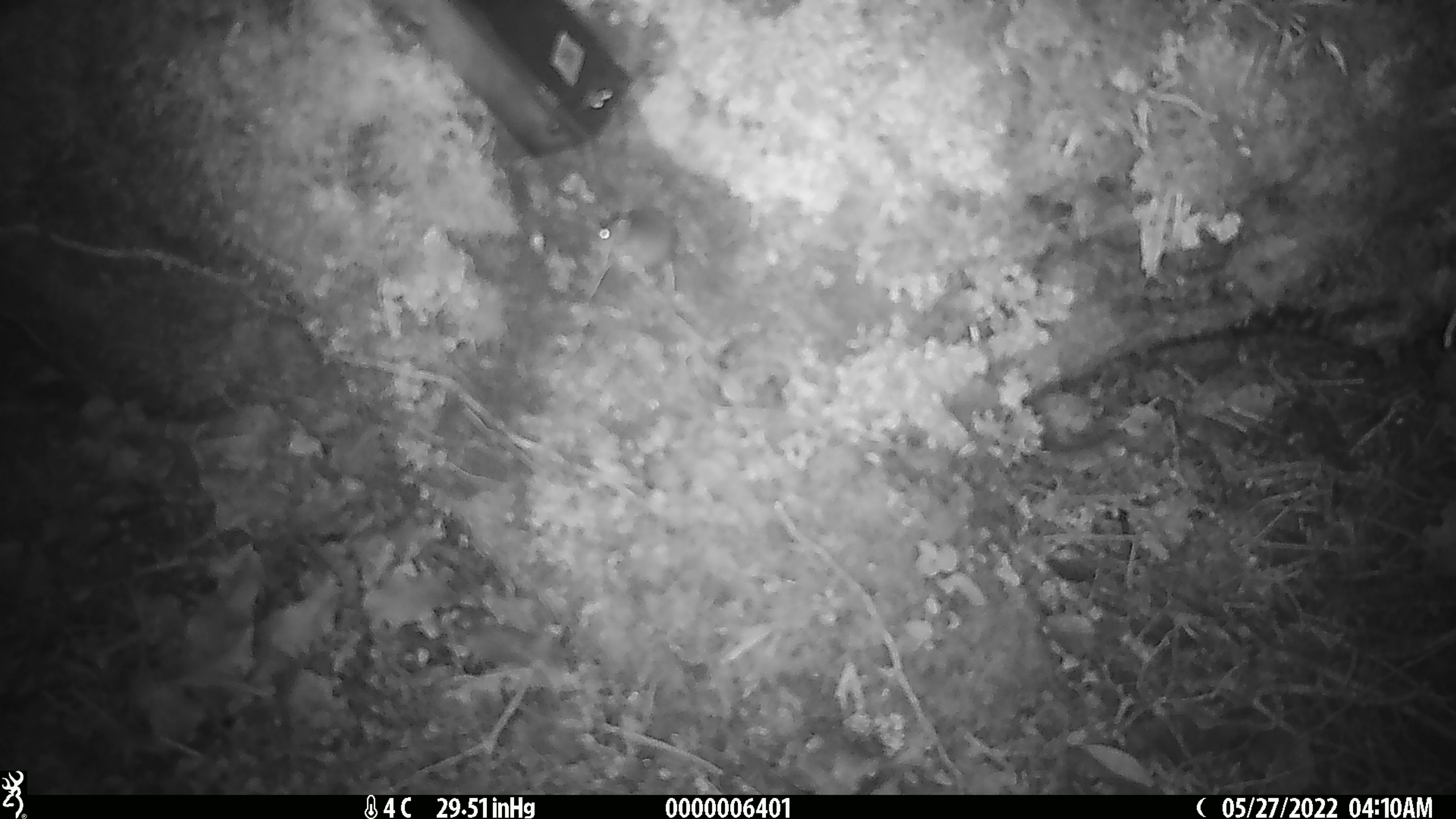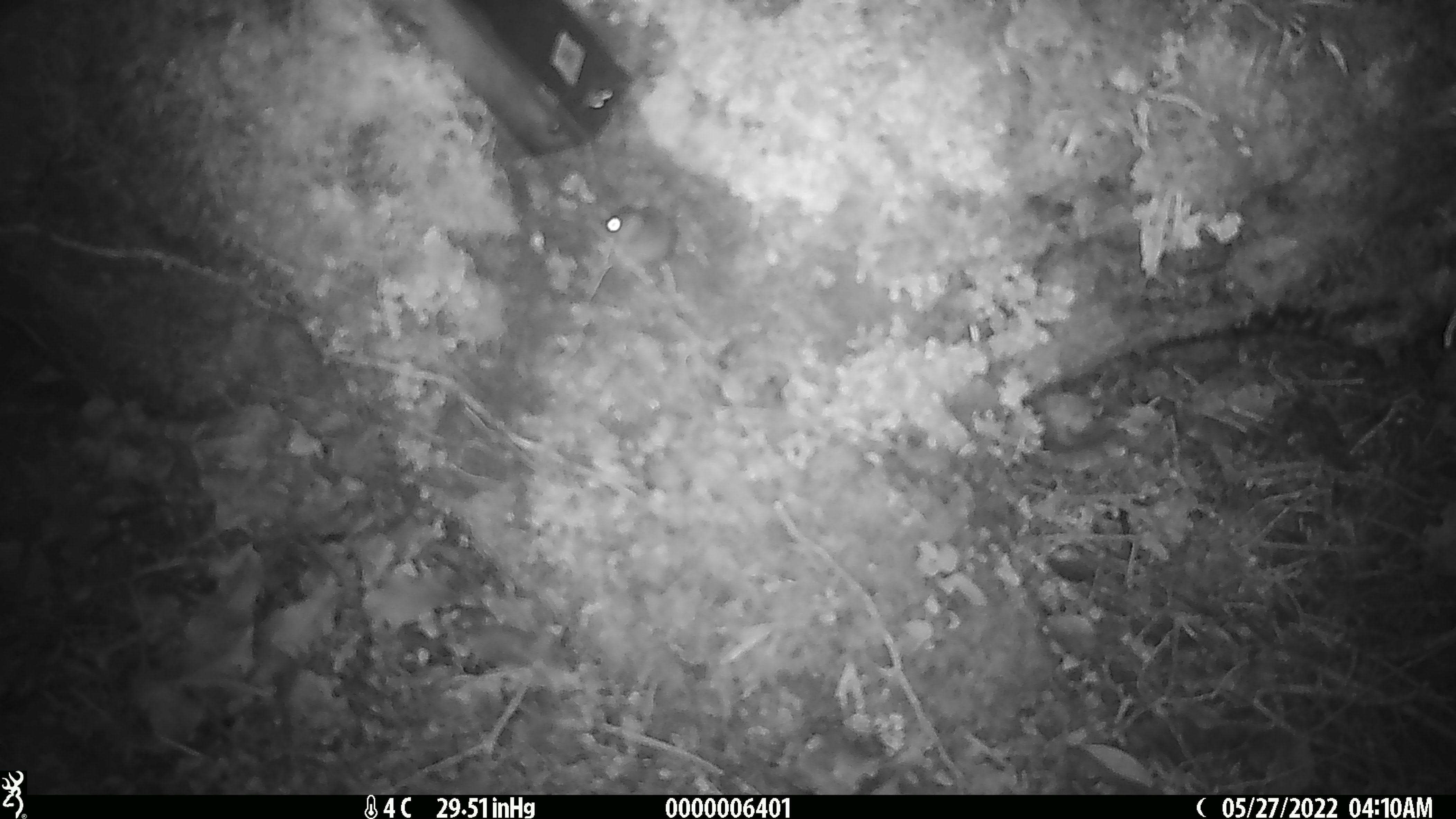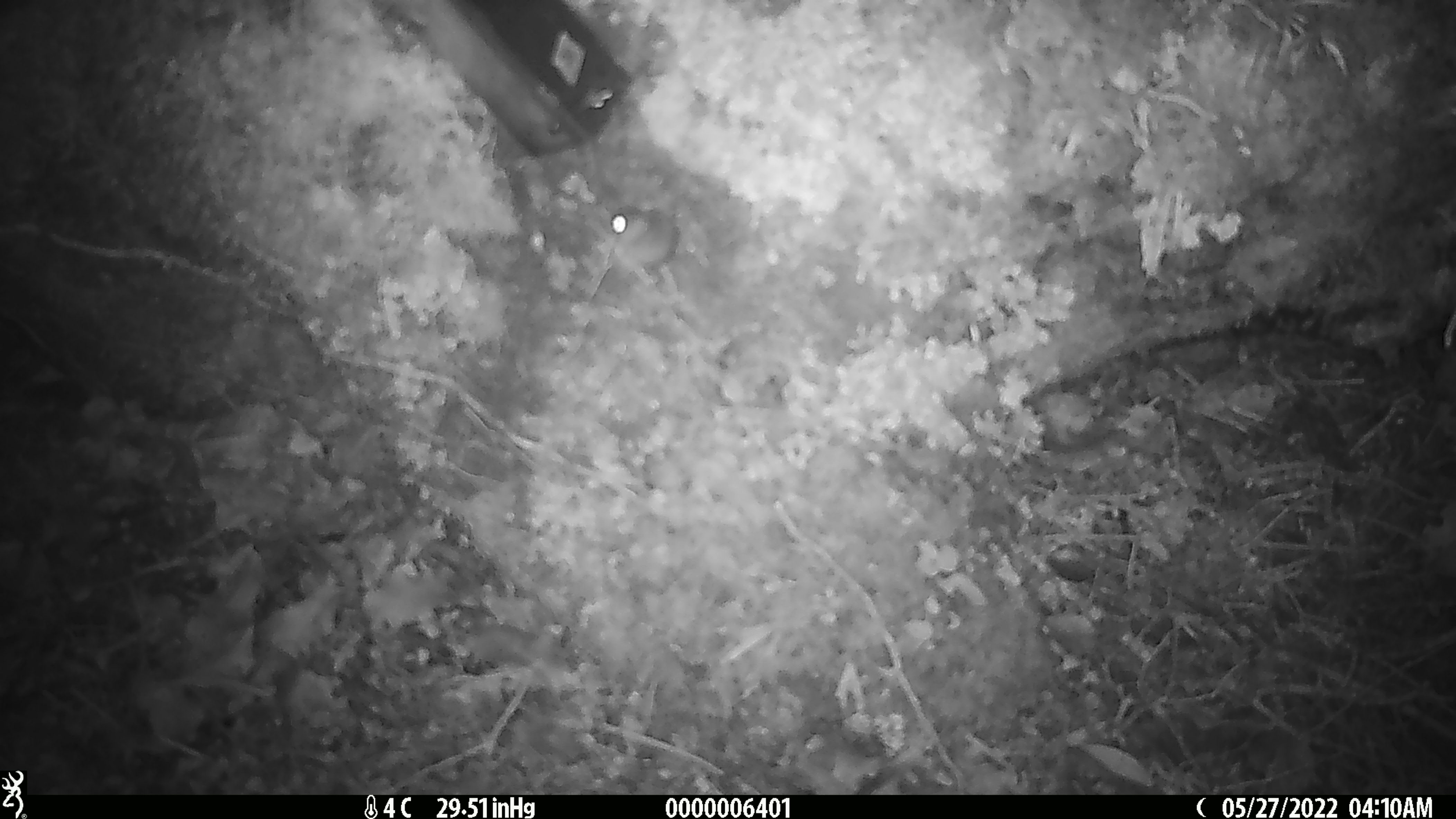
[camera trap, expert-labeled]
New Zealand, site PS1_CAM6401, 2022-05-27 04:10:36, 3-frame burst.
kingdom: Animalia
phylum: Chordata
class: Mammalia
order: Rodentia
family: Muridae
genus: Mus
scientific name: Mus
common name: mouse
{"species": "mouse (Mus)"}